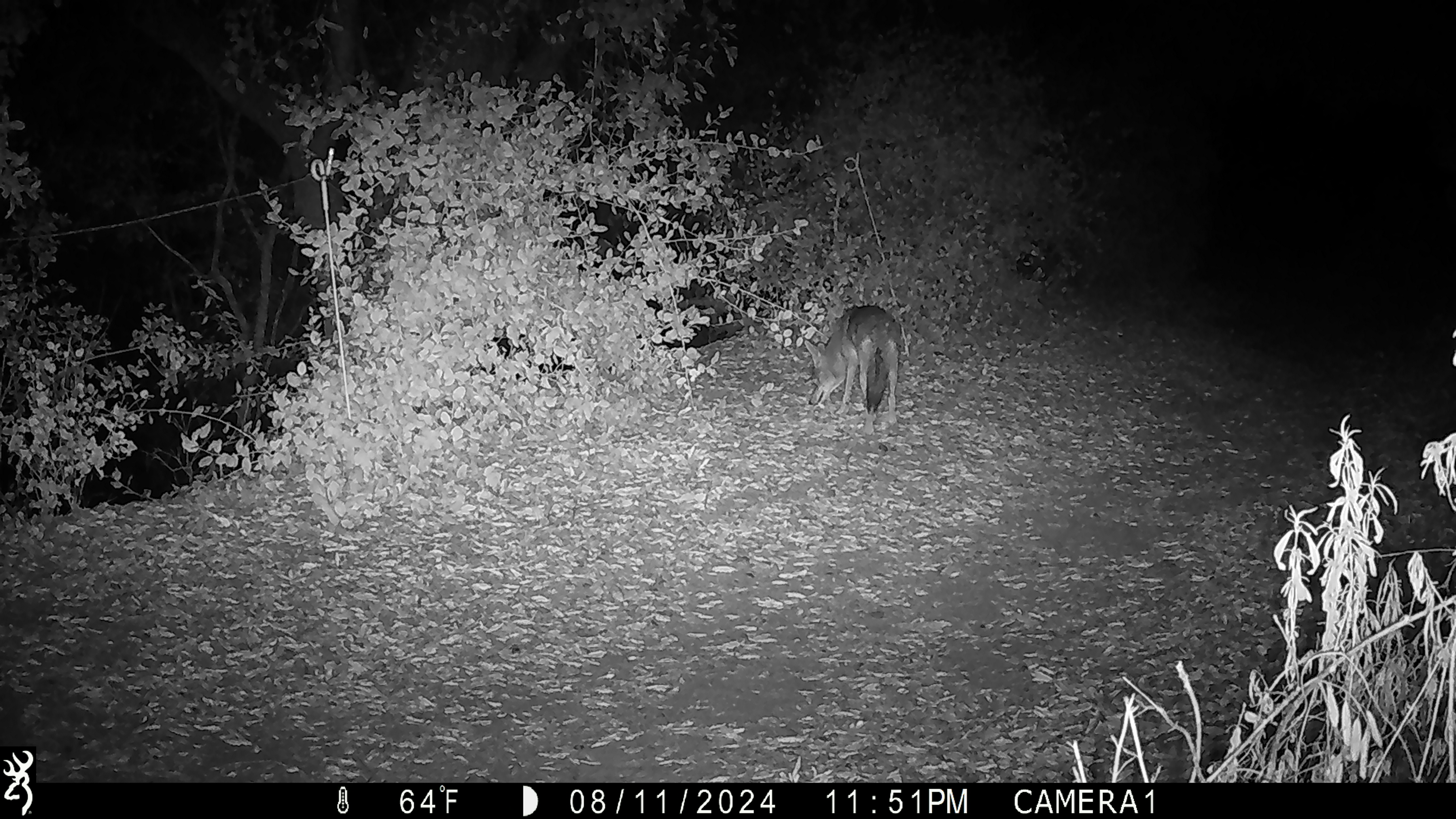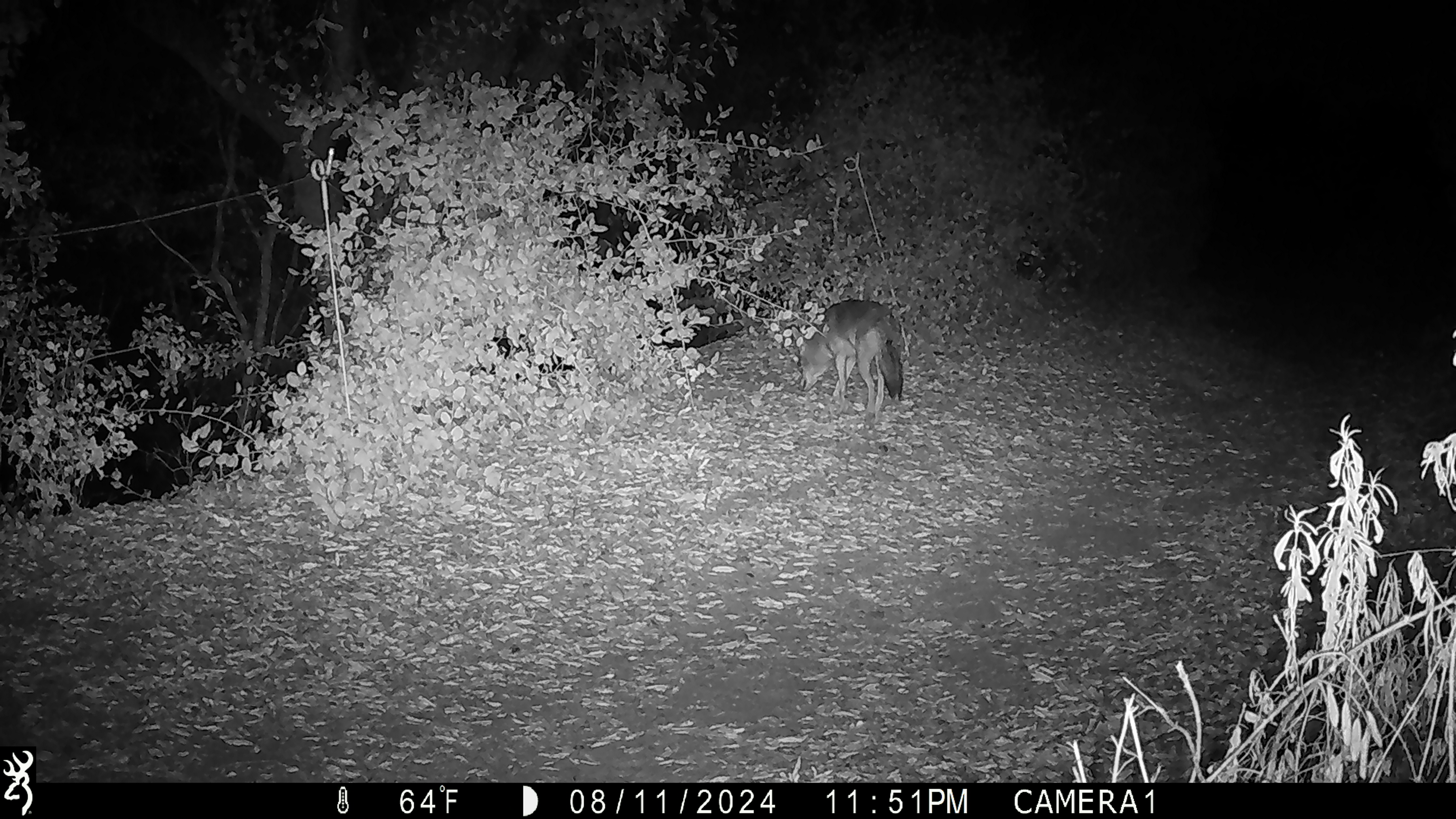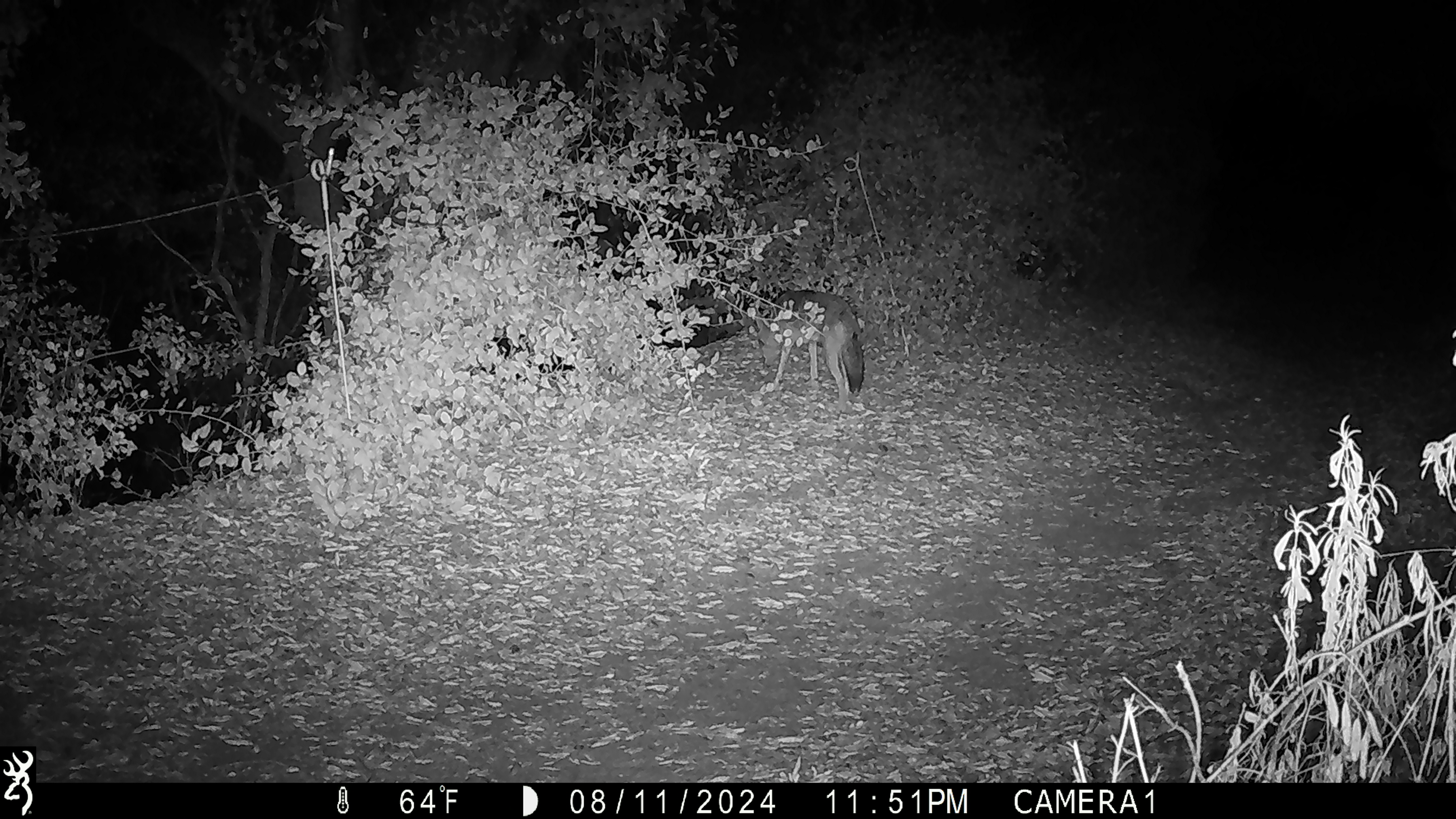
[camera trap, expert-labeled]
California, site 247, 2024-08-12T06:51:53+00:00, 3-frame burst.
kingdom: Animalia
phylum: Chordata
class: Mammalia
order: Carnivora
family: Canidae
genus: Canis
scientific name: Canis latrans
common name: coyote